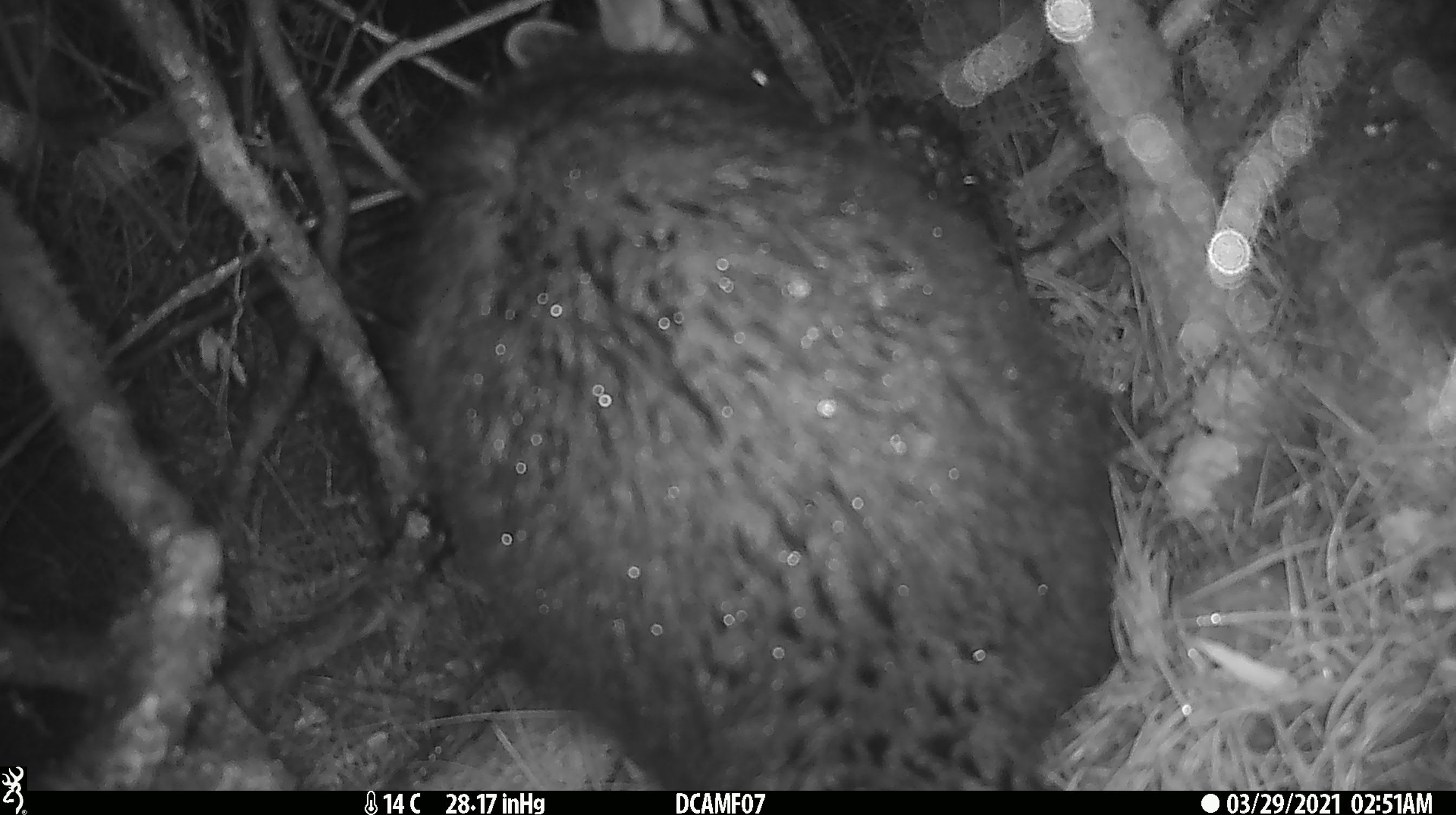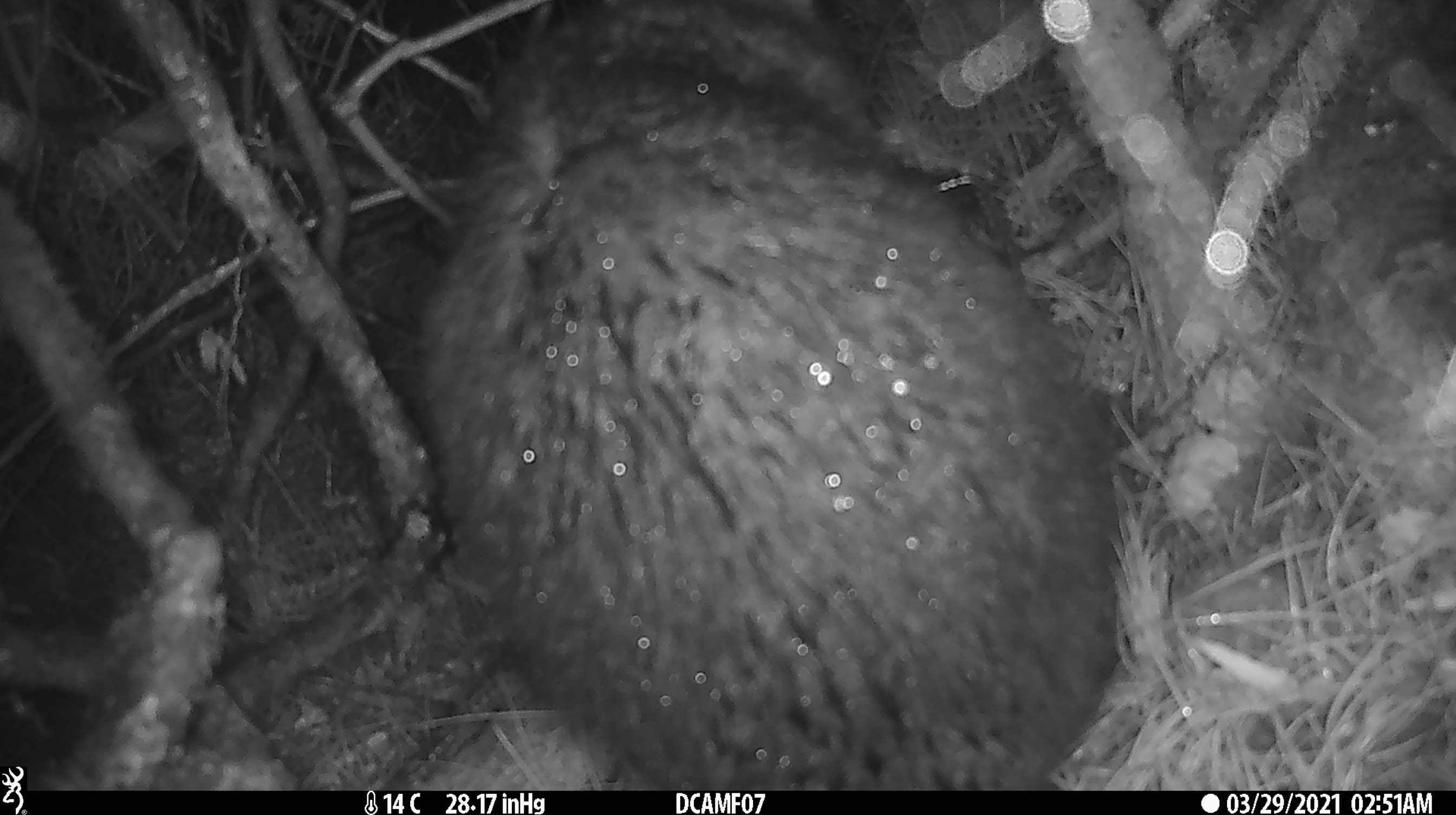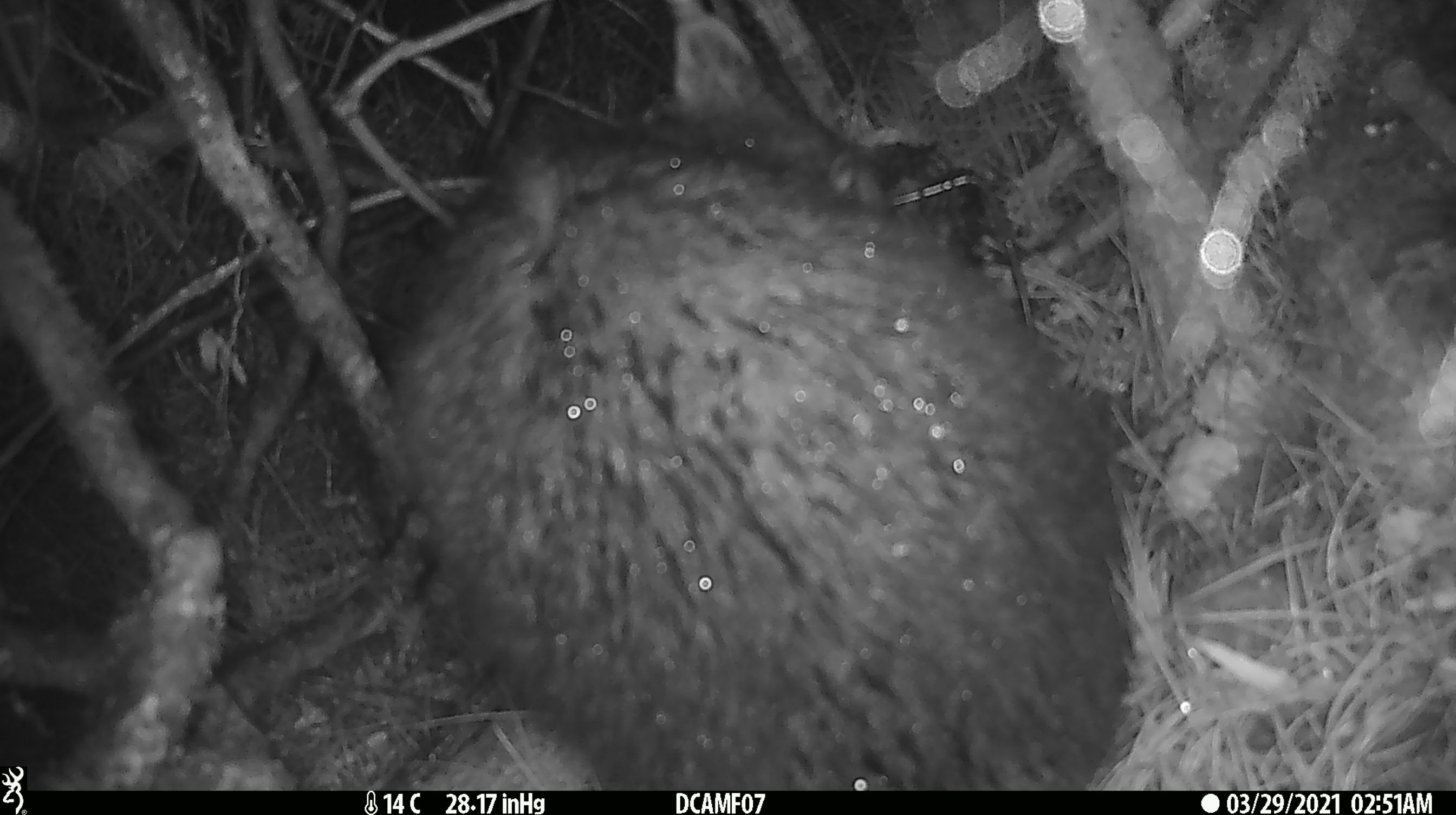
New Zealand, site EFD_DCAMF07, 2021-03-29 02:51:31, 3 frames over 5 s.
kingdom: Animalia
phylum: Chordata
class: Mammalia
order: Diprotodontia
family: Phalangeridae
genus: Trichosurus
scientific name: Trichosurus vulpecula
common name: common brushtail possum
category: possum